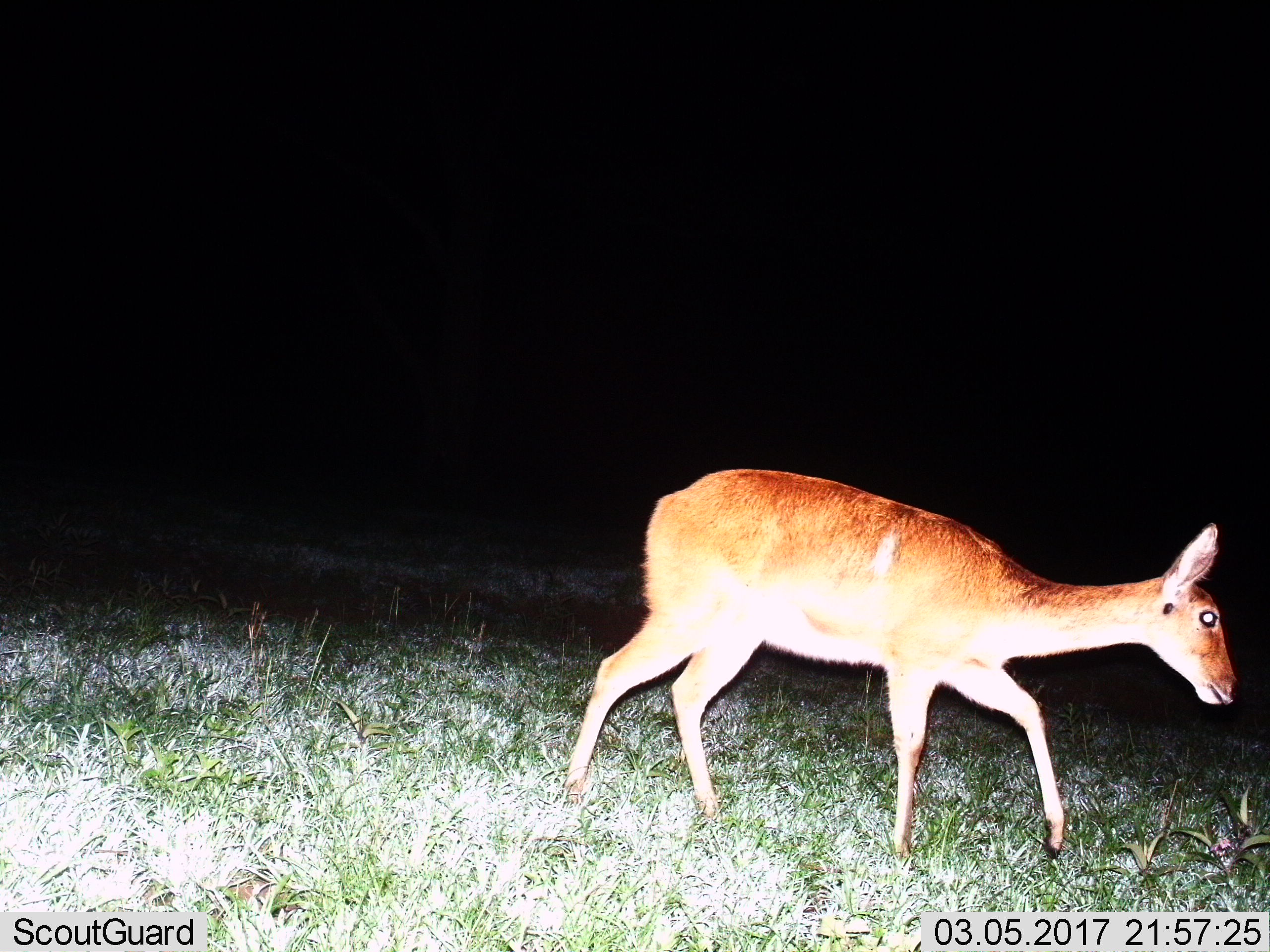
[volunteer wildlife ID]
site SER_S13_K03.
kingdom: Animalia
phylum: Chordata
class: Mammalia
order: Artiodactyla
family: Bovidae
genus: Redunca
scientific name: Redunca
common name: reedbuck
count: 1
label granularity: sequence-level